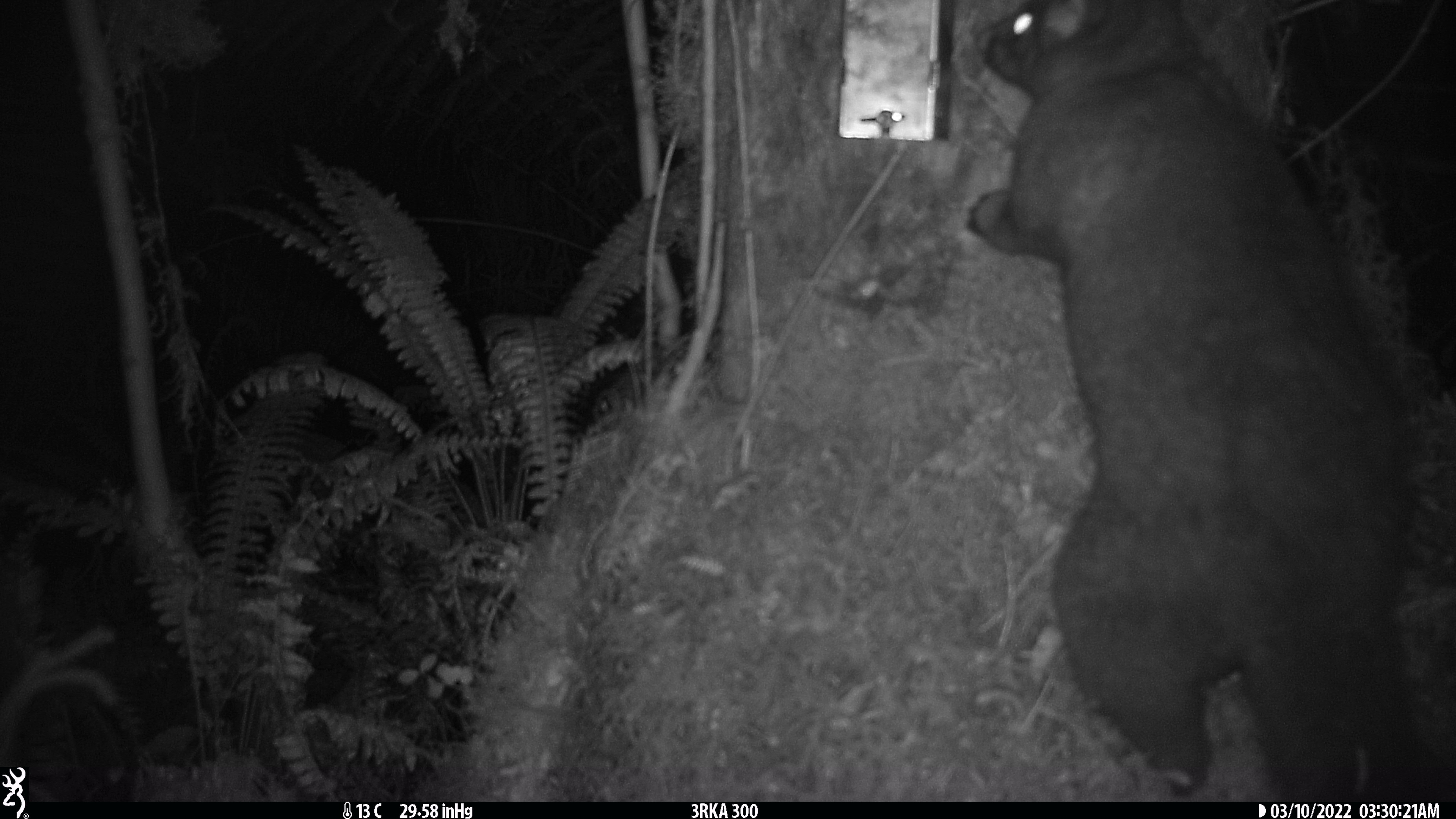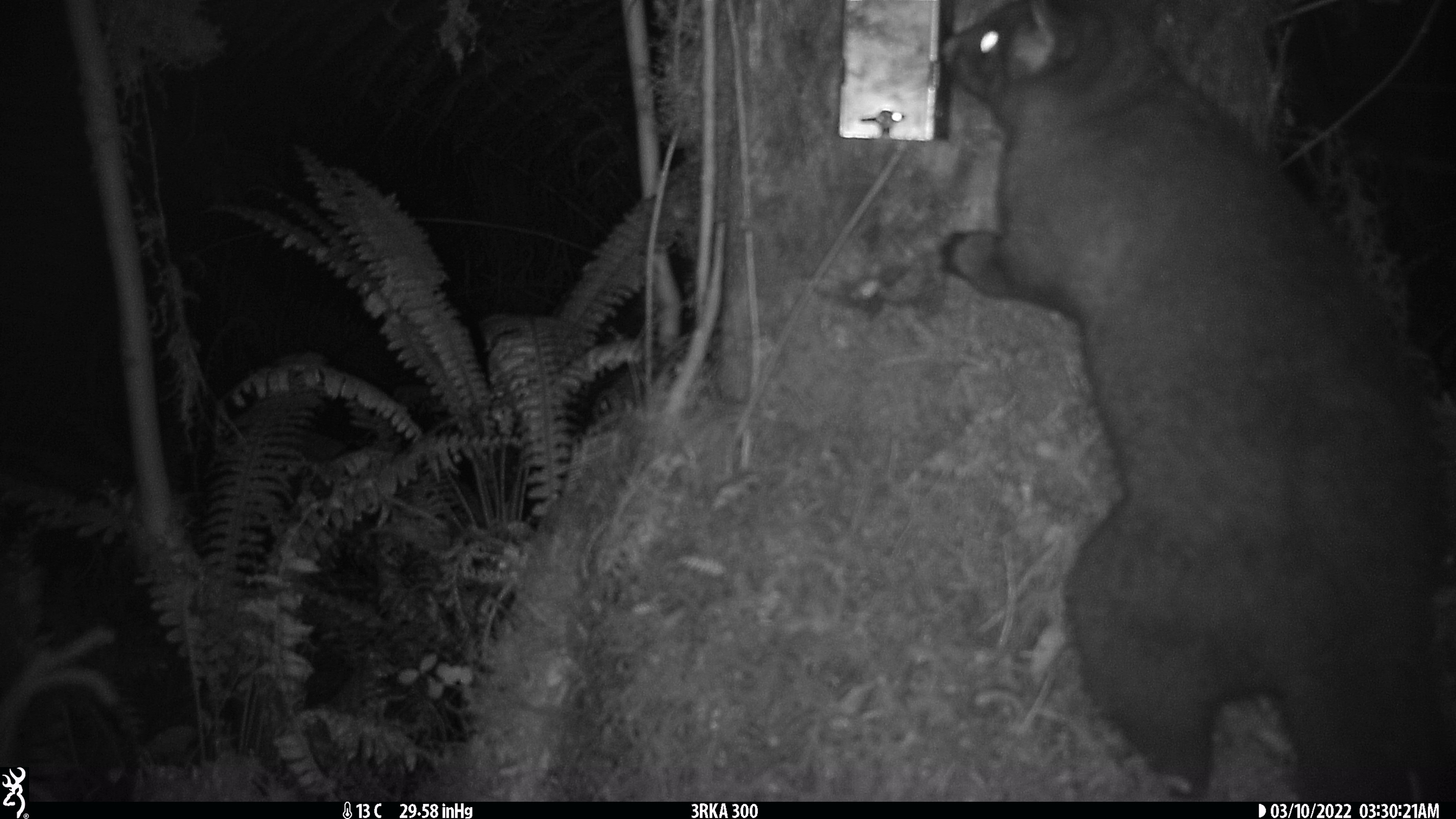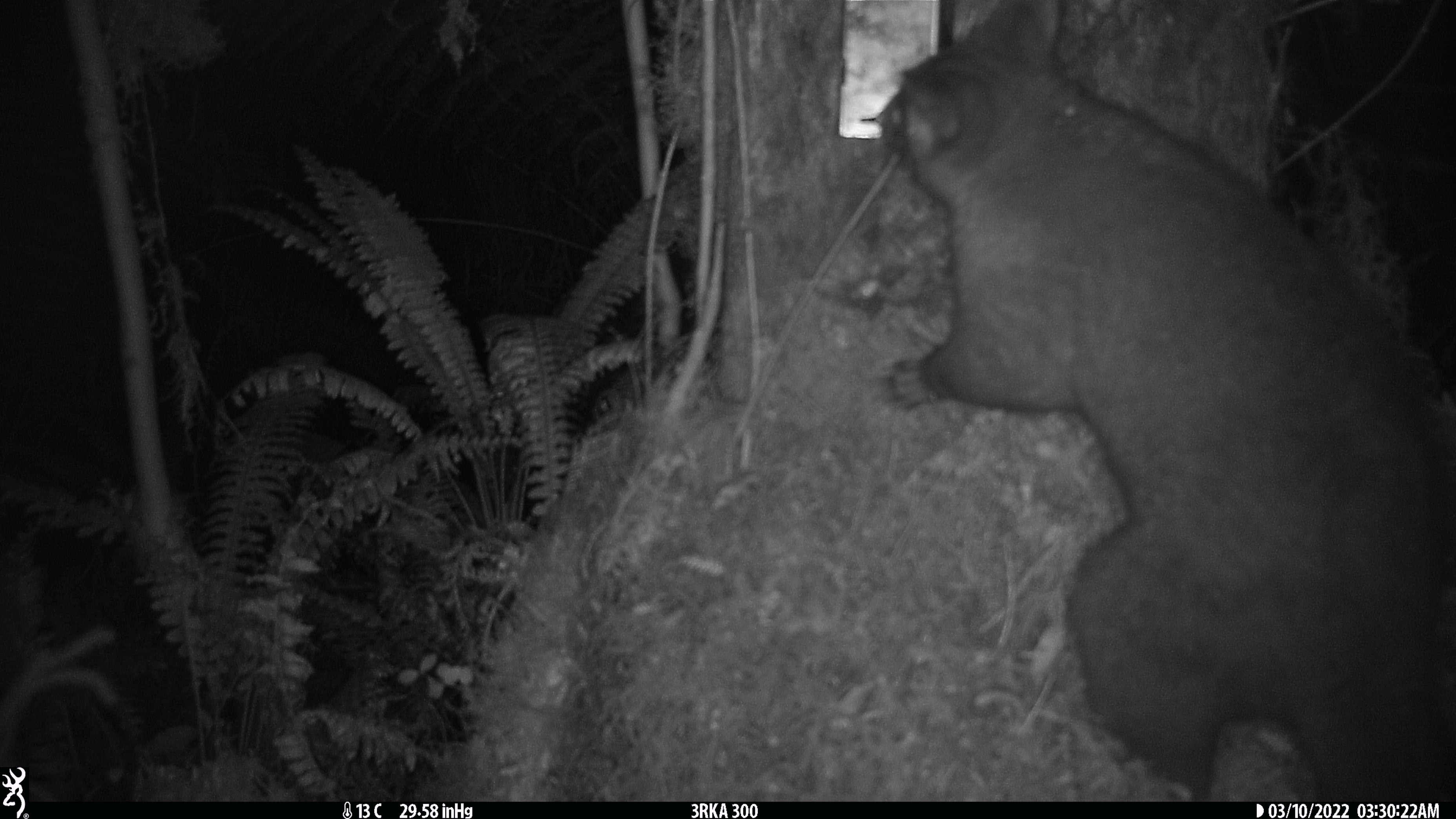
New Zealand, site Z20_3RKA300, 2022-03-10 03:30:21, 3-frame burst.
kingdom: Animalia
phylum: Chordata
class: Mammalia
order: Diprotodontia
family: Phalangeridae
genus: Trichosurus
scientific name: Trichosurus vulpecula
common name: common brushtail possum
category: possum